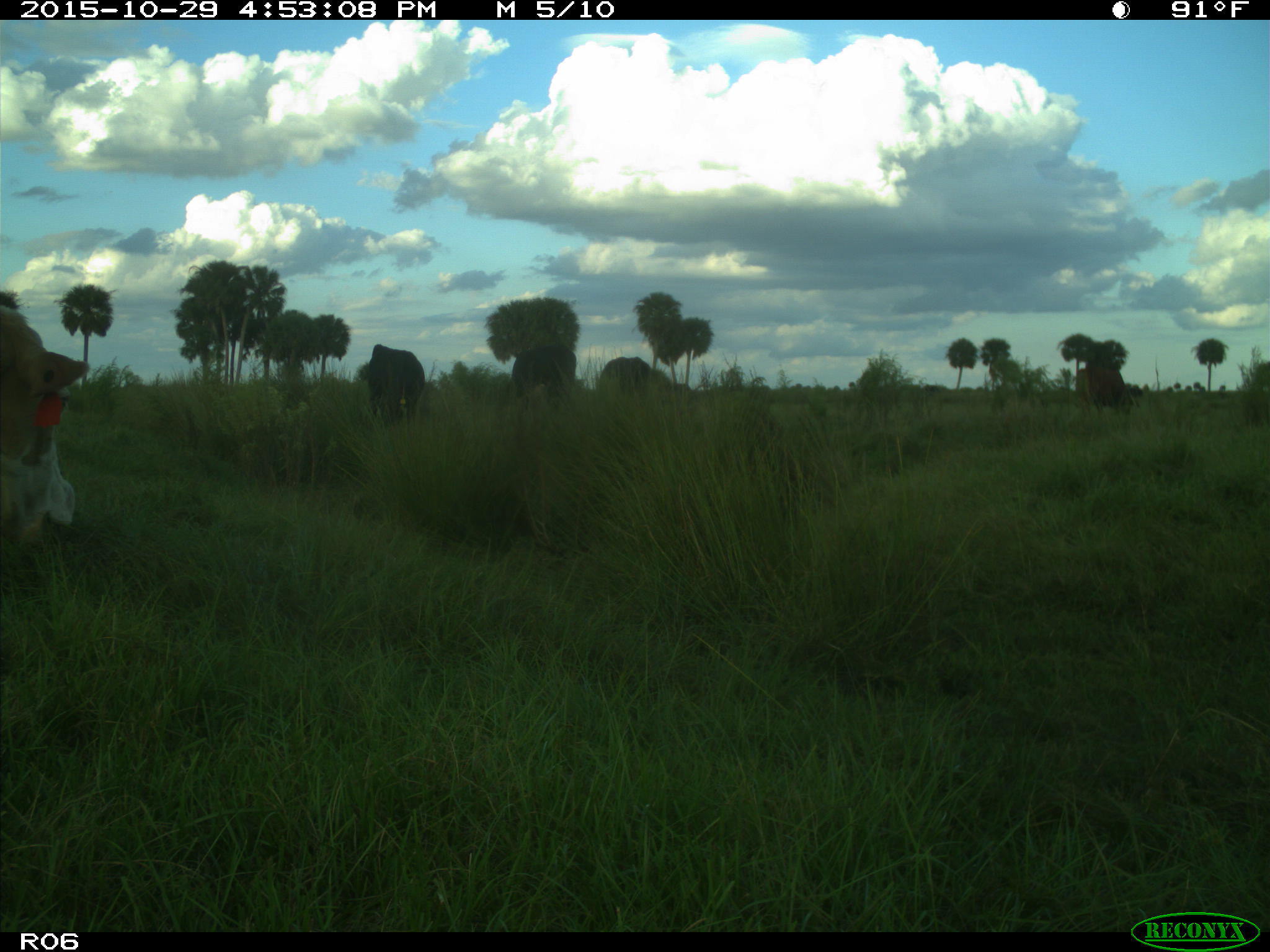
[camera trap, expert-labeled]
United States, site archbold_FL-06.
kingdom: Animalia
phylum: Chordata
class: Mammalia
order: Artiodactyla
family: Bovidae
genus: Bos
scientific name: Bos taurus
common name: domestic cow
Bos taurus (domestic cow).